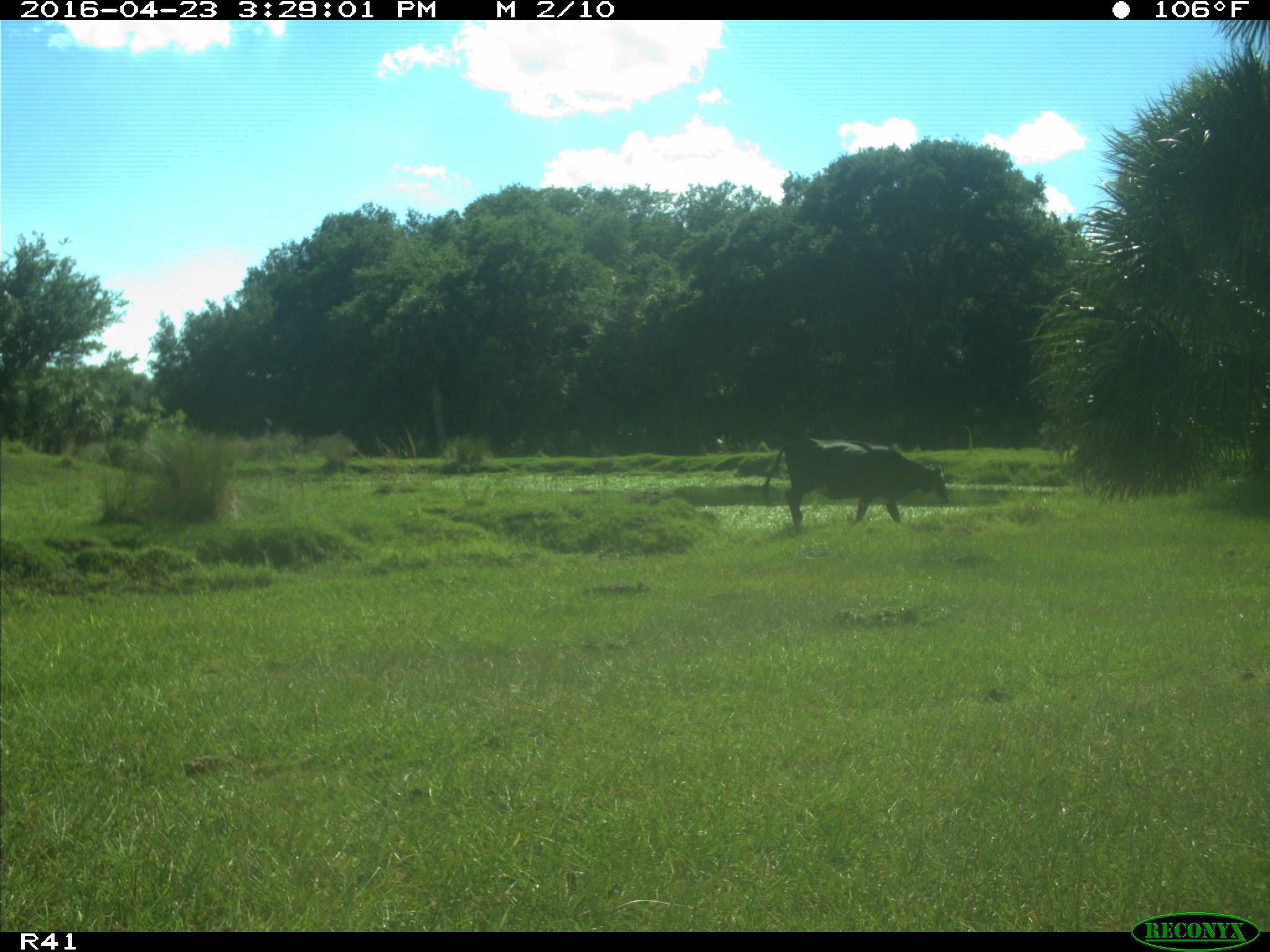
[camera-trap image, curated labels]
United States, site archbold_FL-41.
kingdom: Animalia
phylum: Chordata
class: Mammalia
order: Artiodactyla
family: Bovidae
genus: Bos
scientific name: Bos taurus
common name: domestic cow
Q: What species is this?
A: Bos taurus (domestic cow).